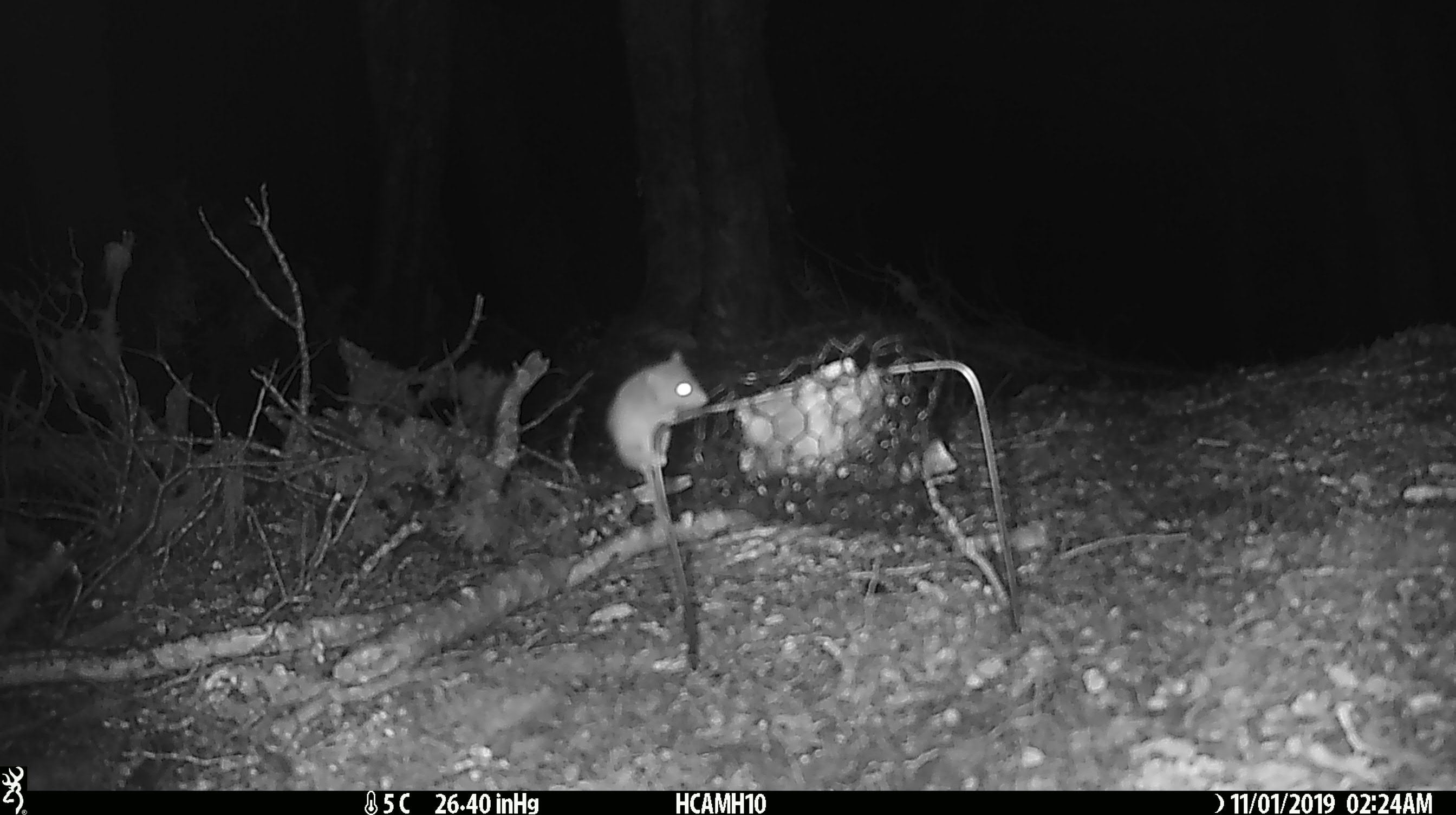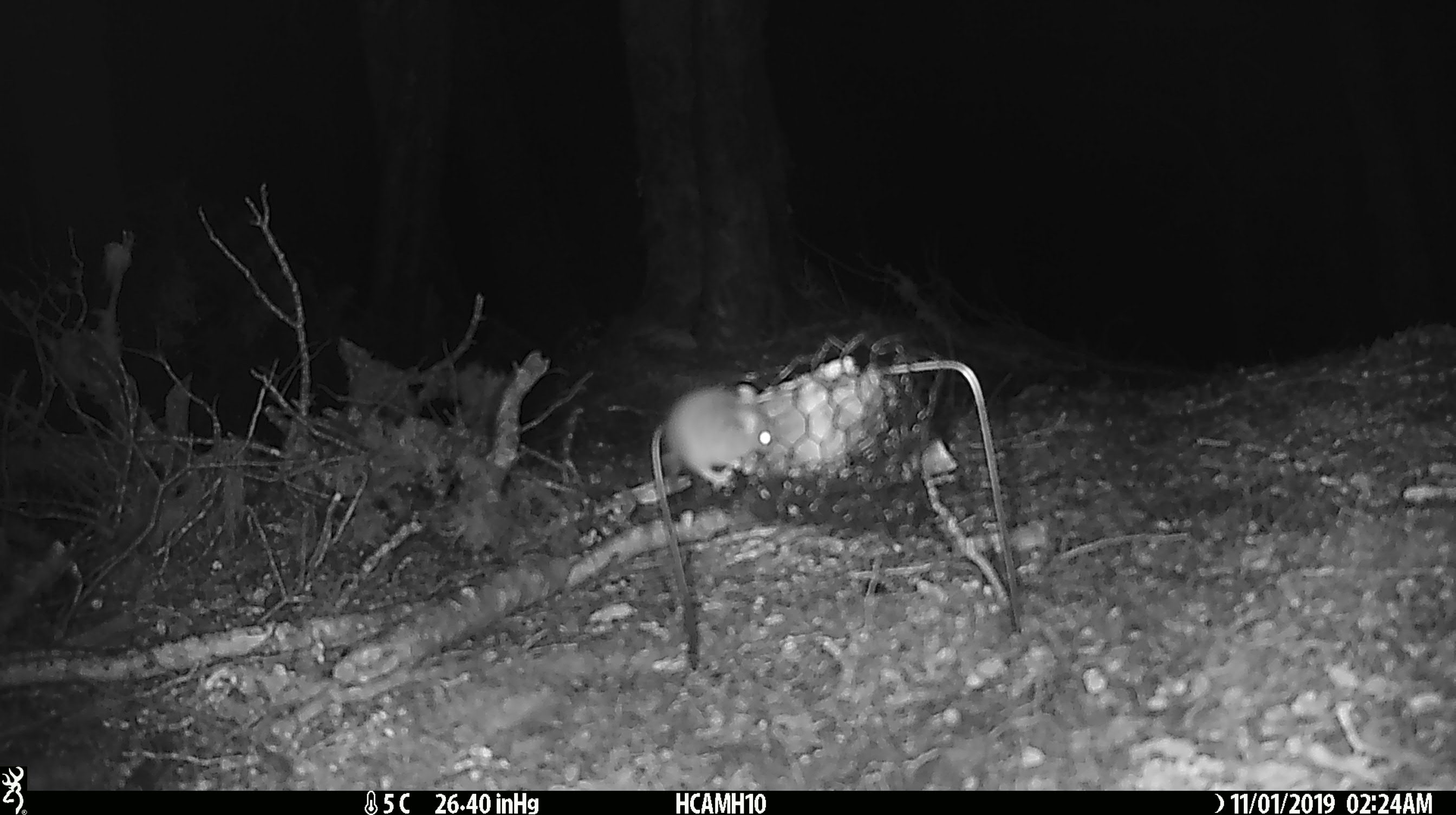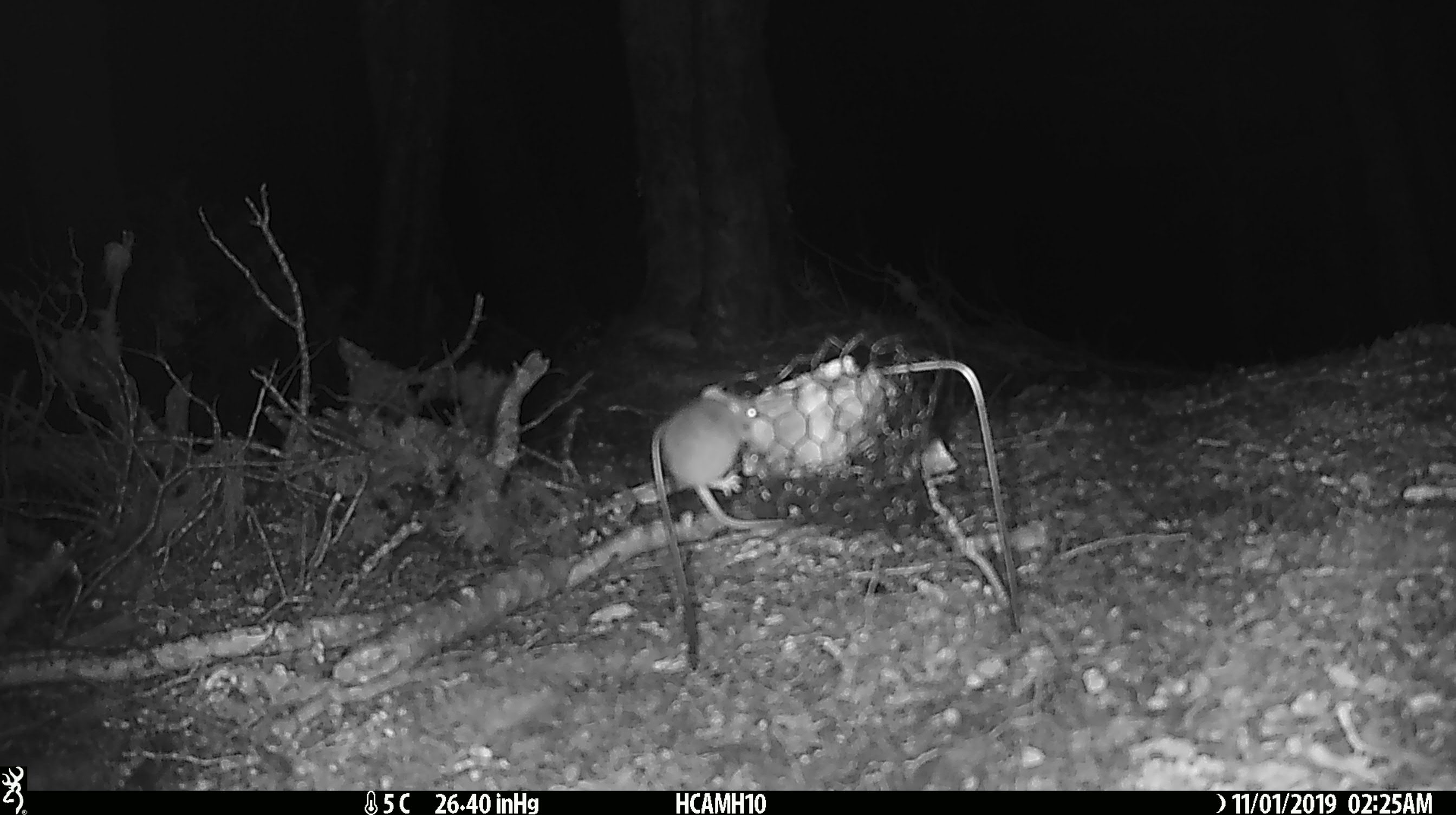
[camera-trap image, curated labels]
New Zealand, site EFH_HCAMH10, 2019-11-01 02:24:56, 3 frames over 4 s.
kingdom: Animalia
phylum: Chordata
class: Mammalia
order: Rodentia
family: Muridae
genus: Mus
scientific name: Mus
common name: mouse